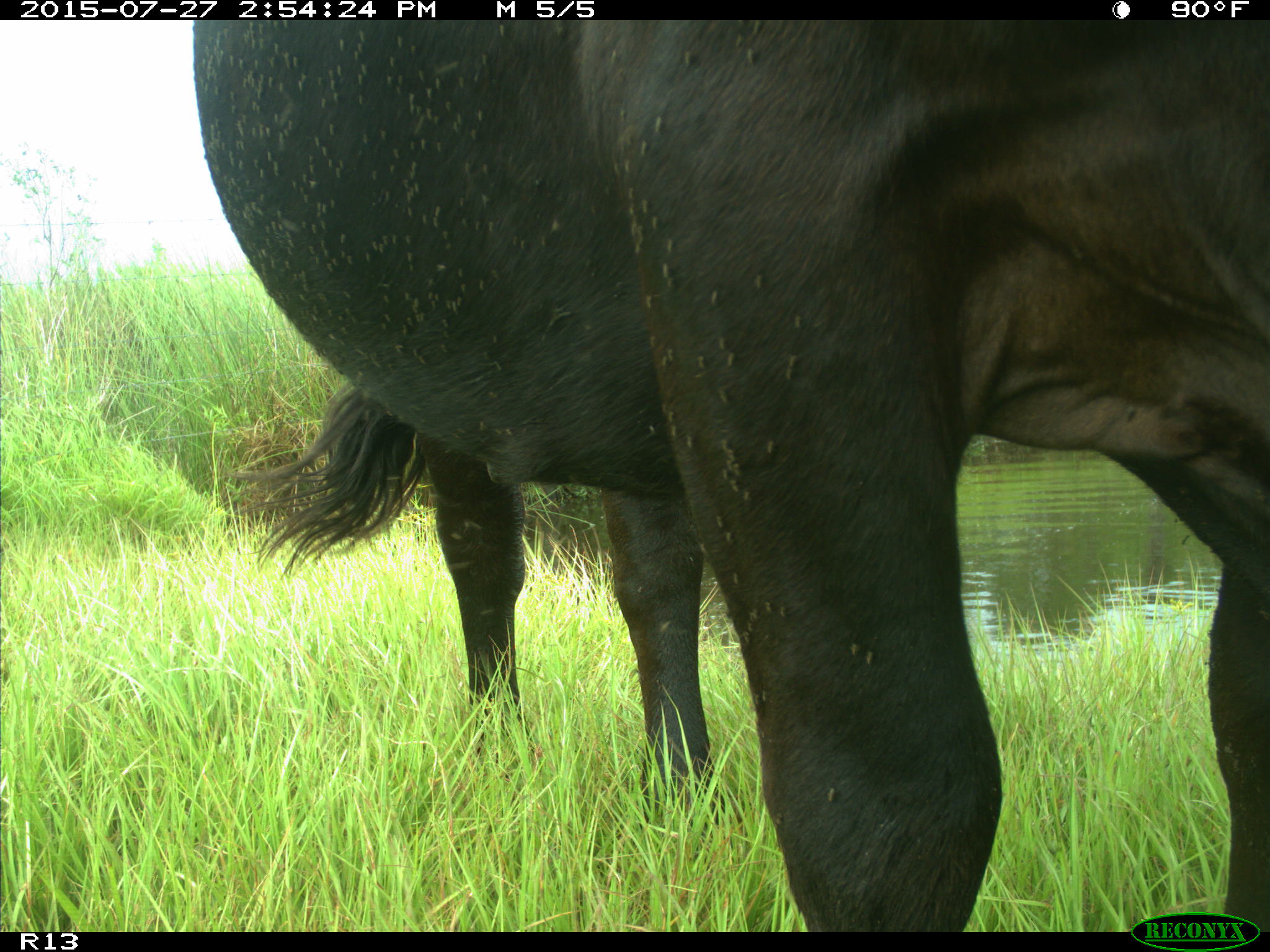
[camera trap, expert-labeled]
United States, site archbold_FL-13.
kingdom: Animalia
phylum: Chordata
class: Mammalia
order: Artiodactyla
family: Bovidae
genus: Bos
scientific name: Bos taurus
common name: domestic cow